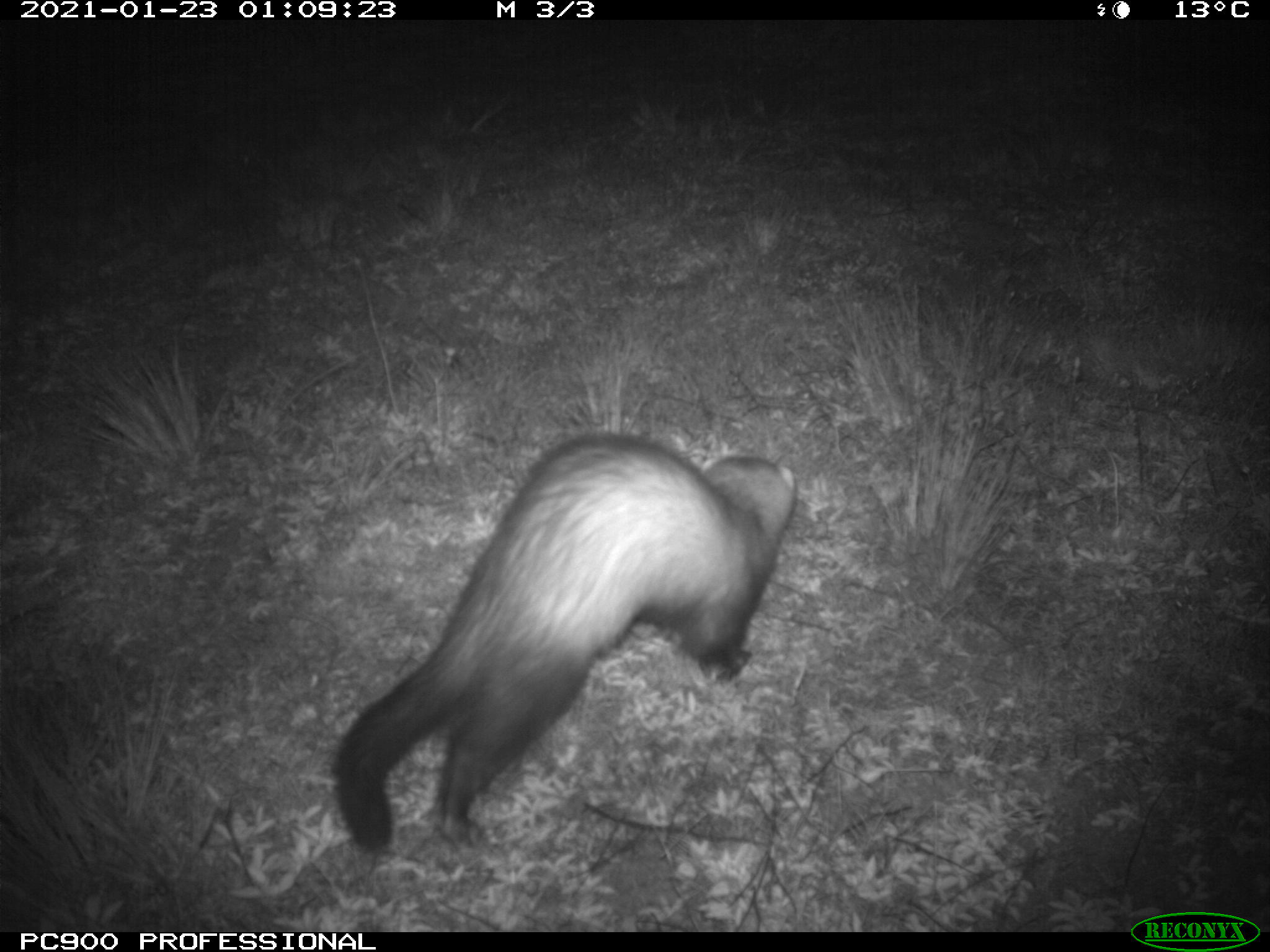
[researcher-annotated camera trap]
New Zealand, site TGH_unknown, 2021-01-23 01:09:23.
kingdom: Animalia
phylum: Chordata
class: Mammalia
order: Carnivora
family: Mustelidae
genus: Mustela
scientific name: Mustela furo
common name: ferret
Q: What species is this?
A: Ferret (Mustela furo).